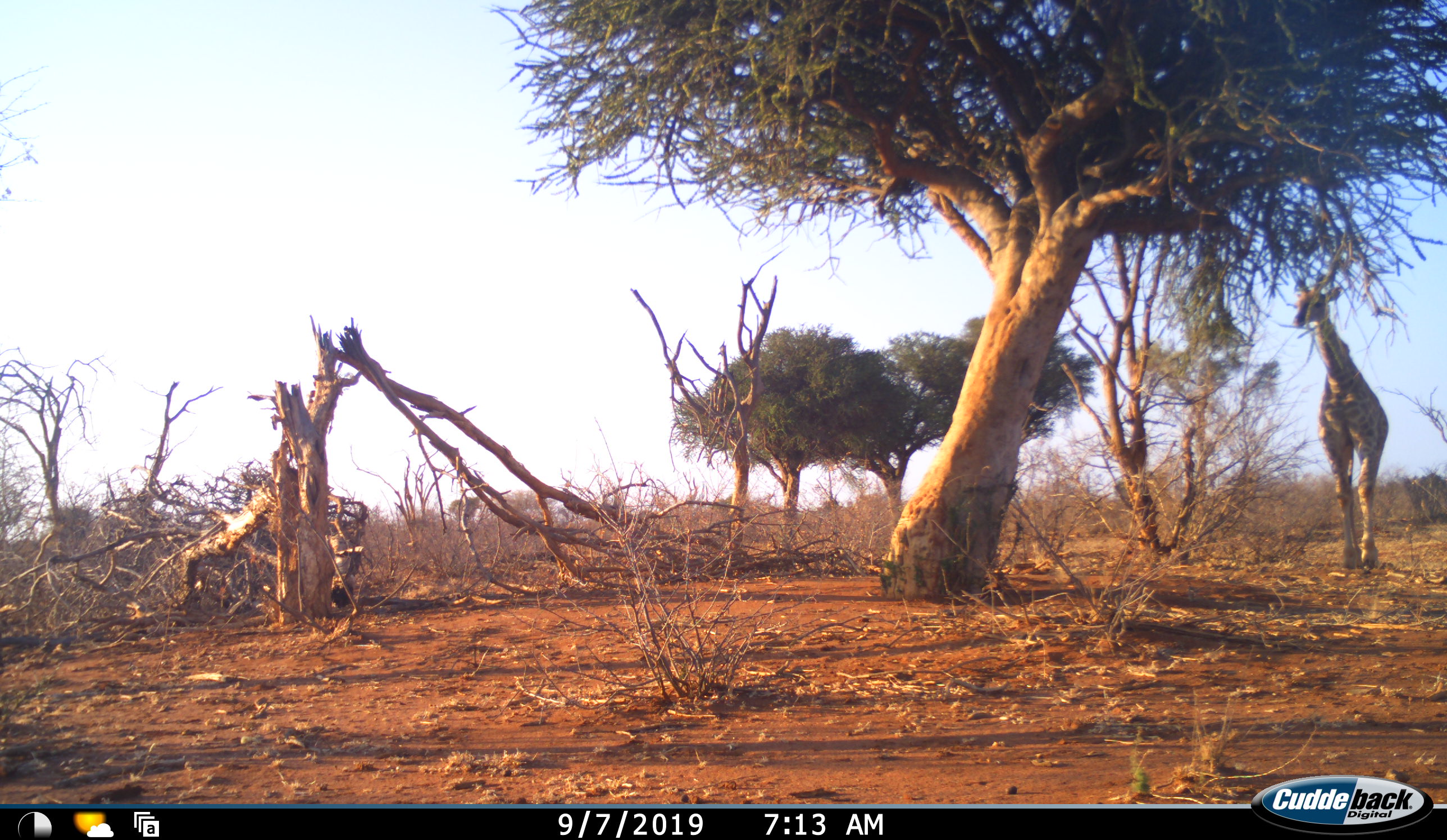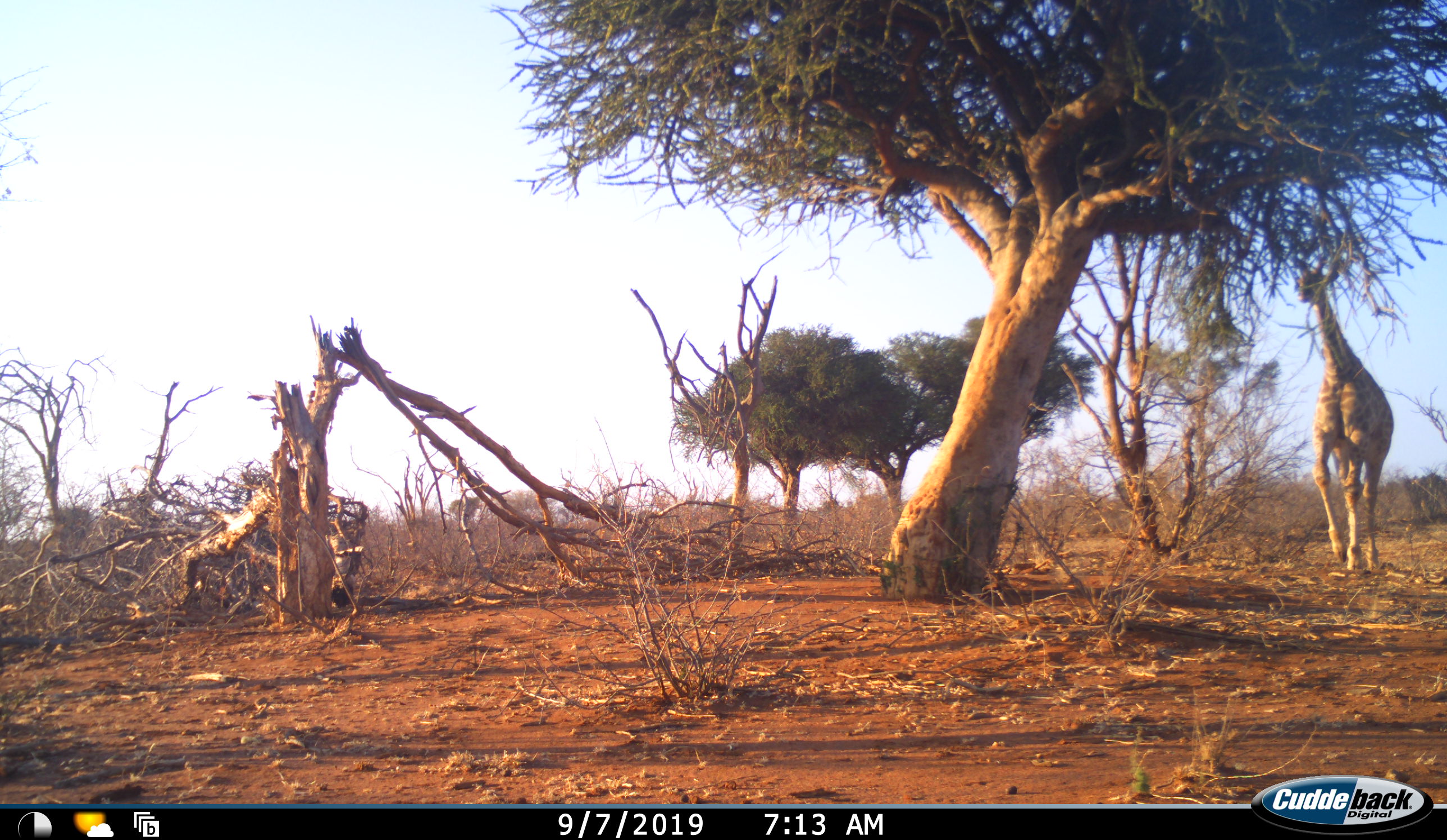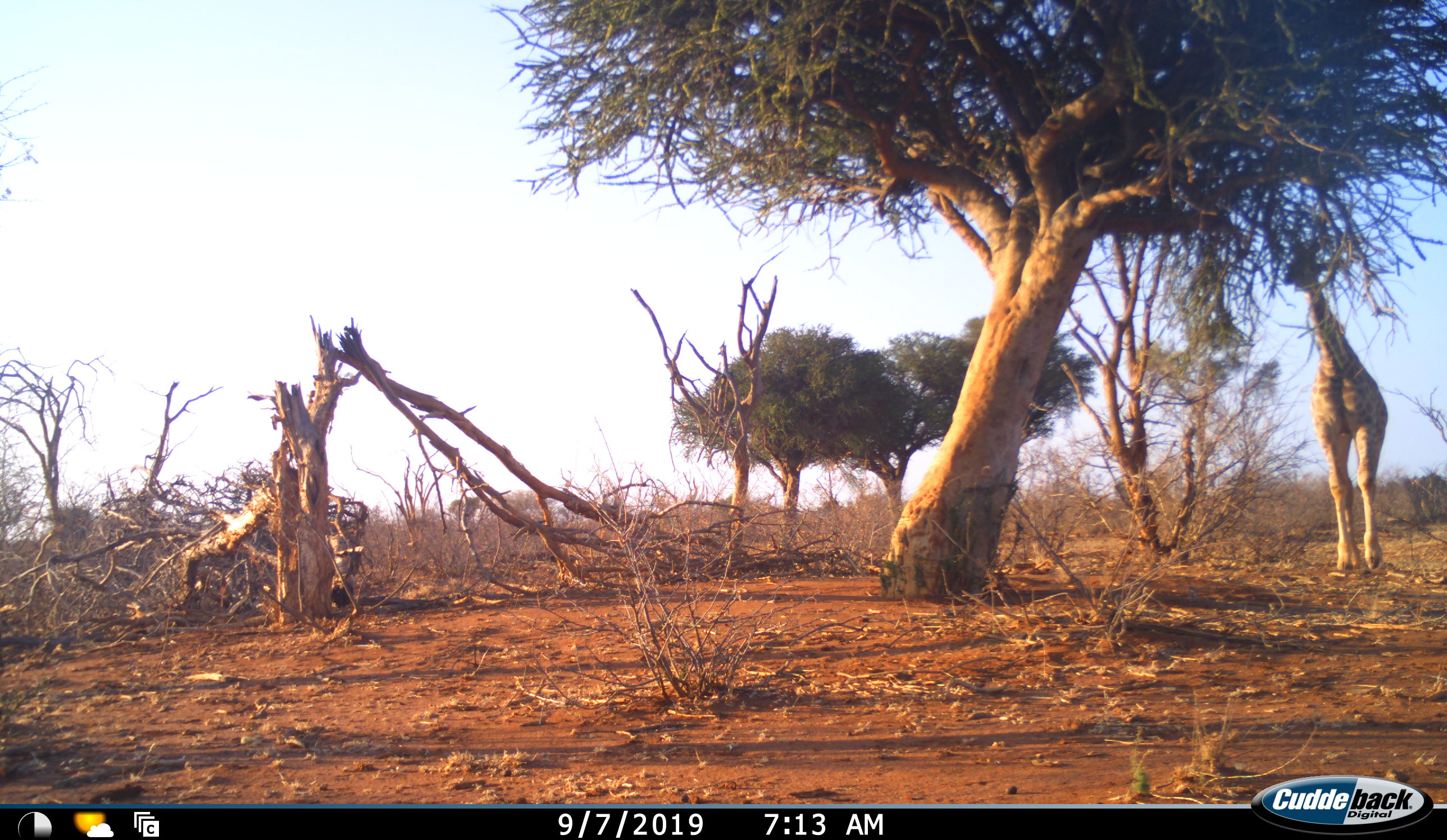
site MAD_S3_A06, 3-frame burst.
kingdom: Animalia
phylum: Chordata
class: Mammalia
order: Artiodactyla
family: Giraffidae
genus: Giraffa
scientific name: Giraffa camelopardalis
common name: giraffe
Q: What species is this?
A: Giraffe (Giraffa camelopardalis).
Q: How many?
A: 1.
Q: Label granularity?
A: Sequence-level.